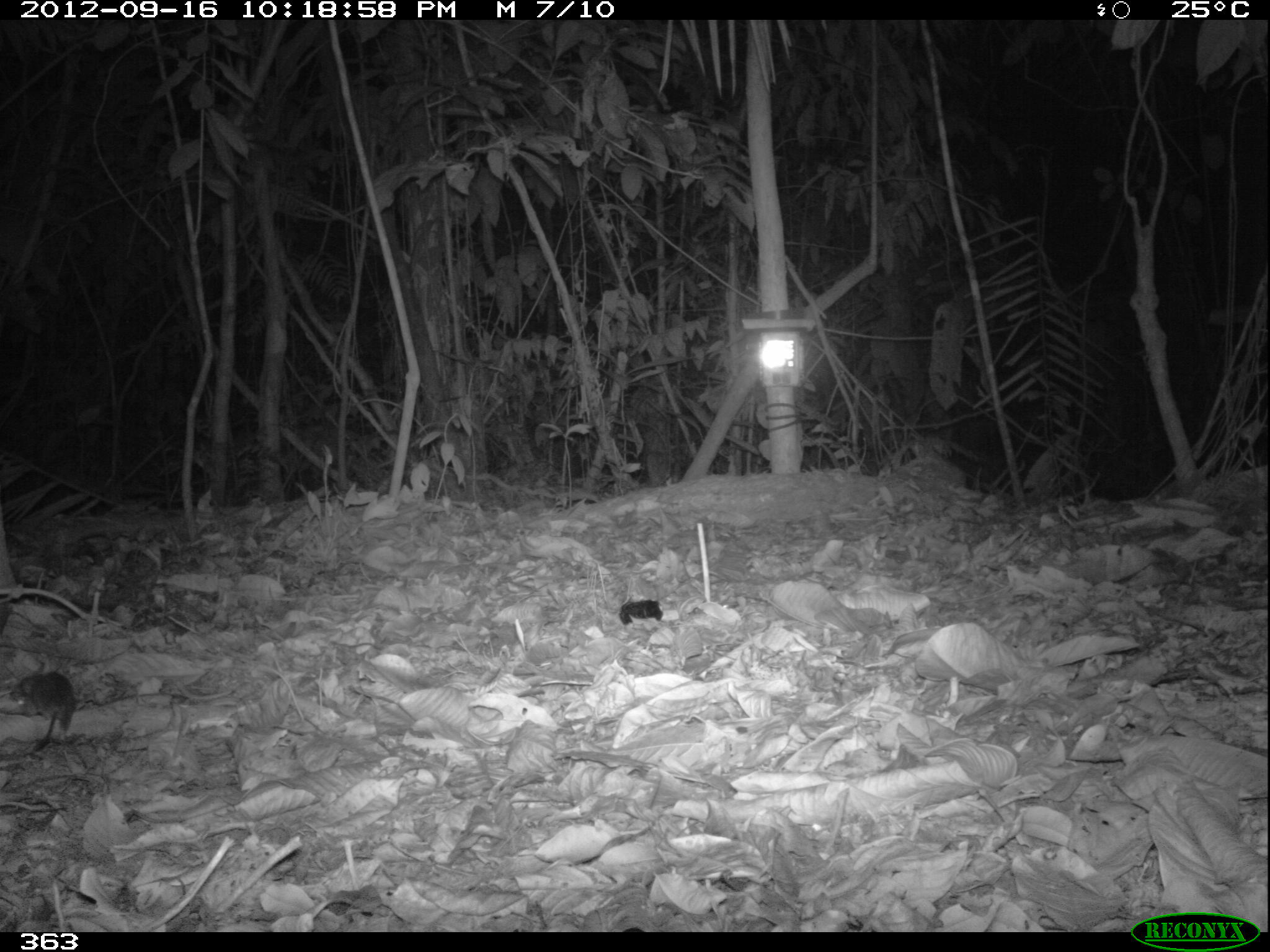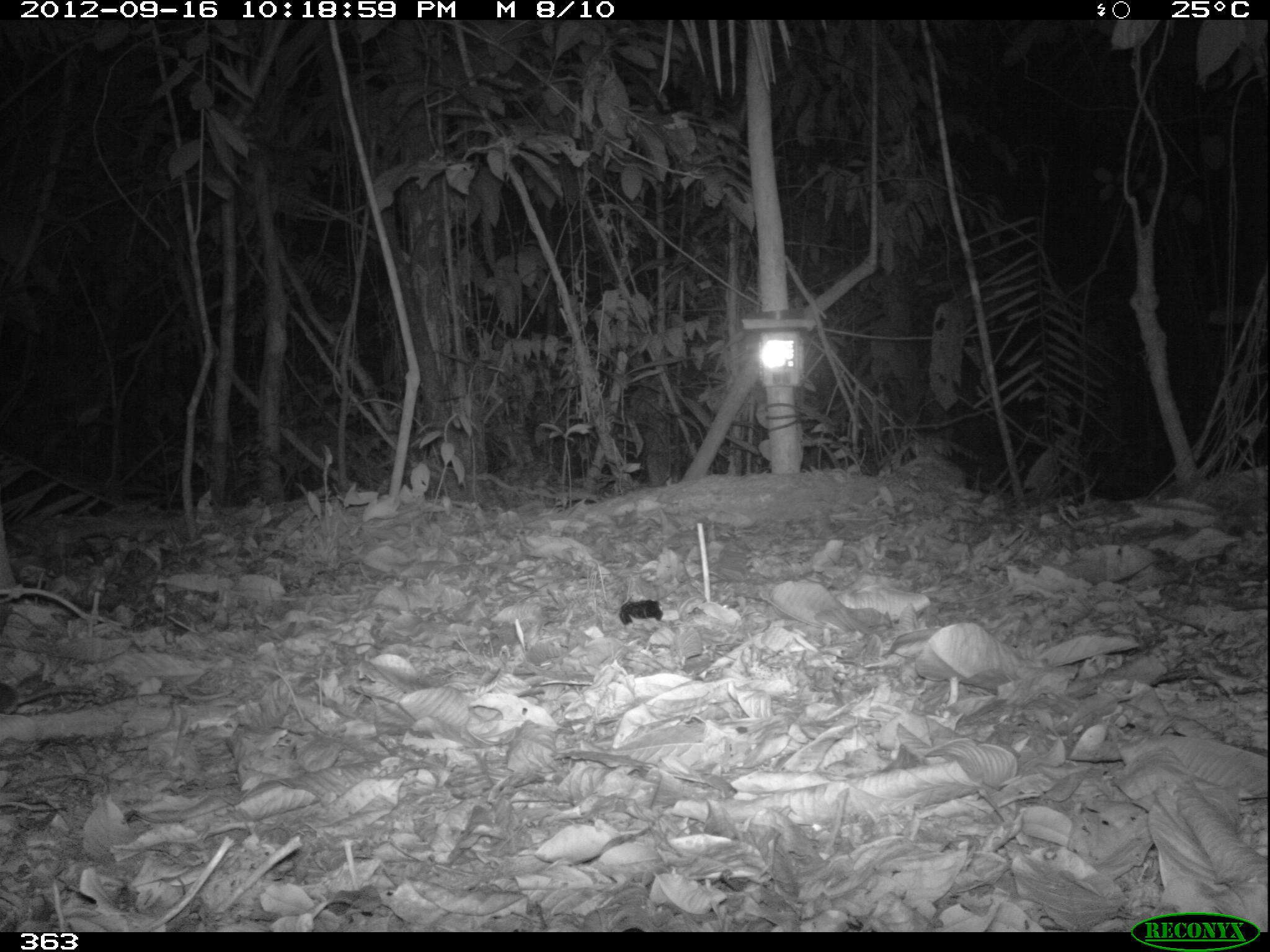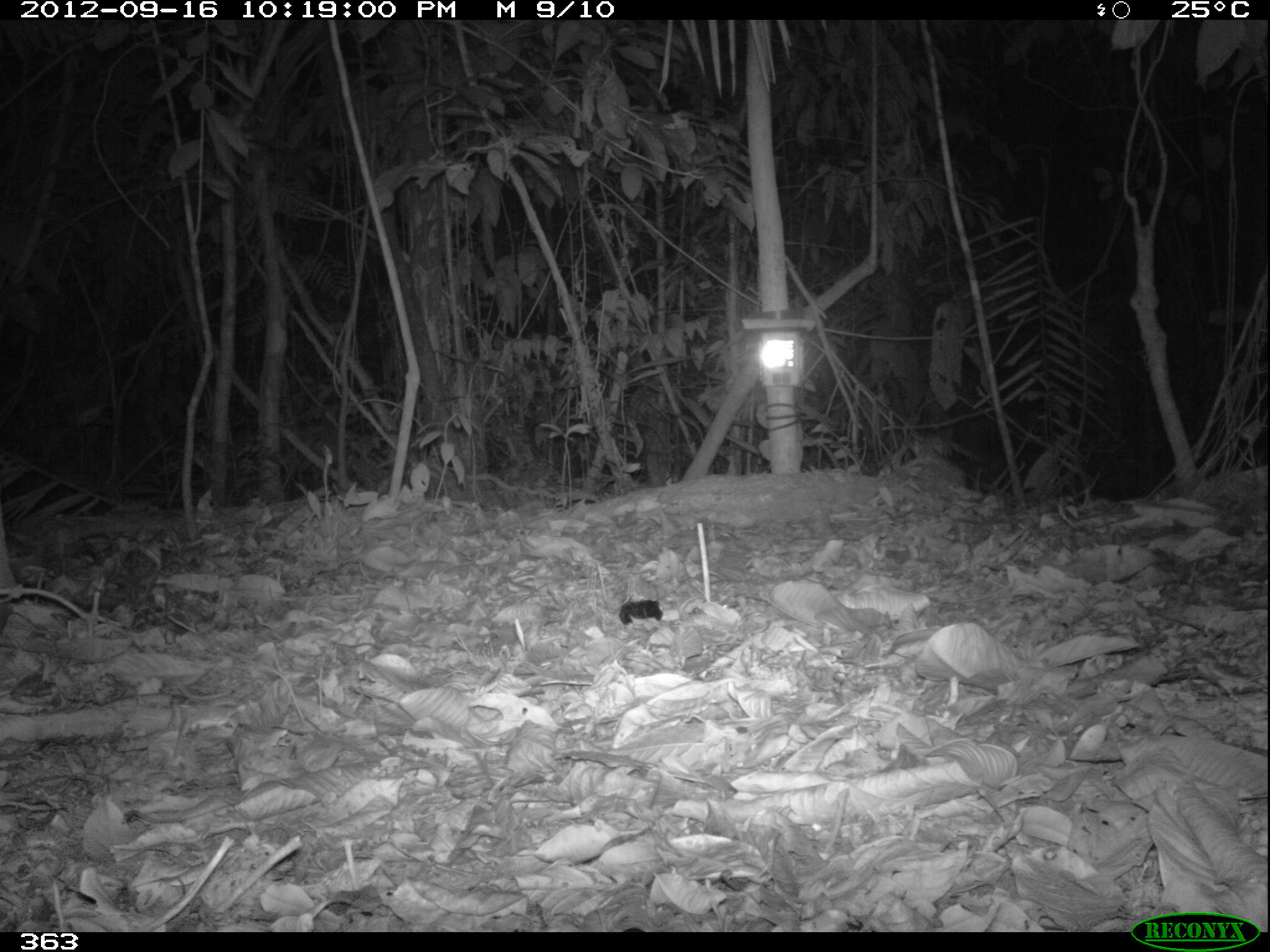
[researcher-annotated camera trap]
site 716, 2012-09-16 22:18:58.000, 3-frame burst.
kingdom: Animalia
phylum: Chordata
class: Mammalia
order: Rodentia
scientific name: Rodentia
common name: rodents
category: unknown rodent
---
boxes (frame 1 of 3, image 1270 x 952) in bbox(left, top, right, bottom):
unknown rodent: bbox(1, 668, 76, 755)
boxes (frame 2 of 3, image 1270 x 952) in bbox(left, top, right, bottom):
unknown rodent: bbox(0, 680, 109, 717)